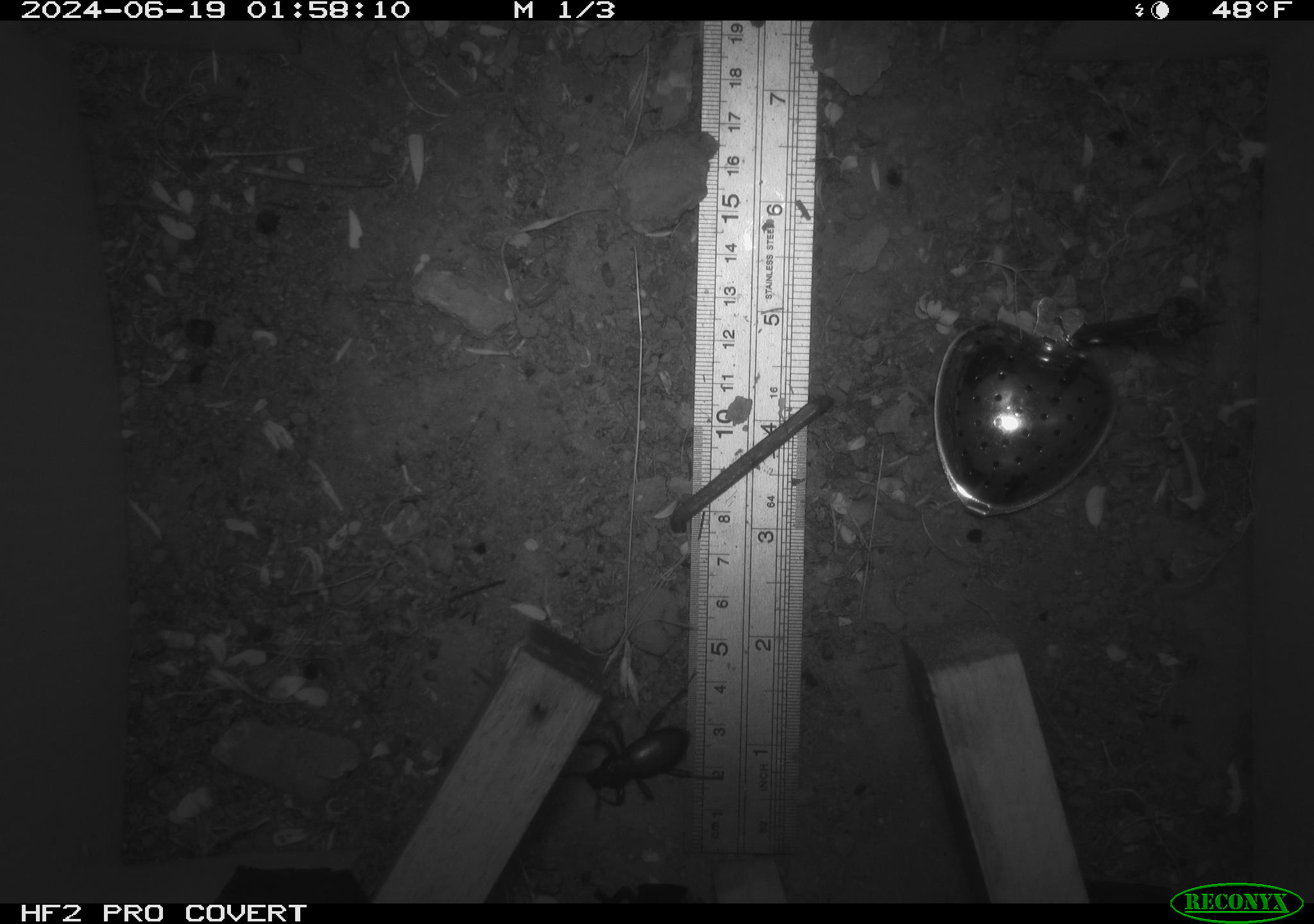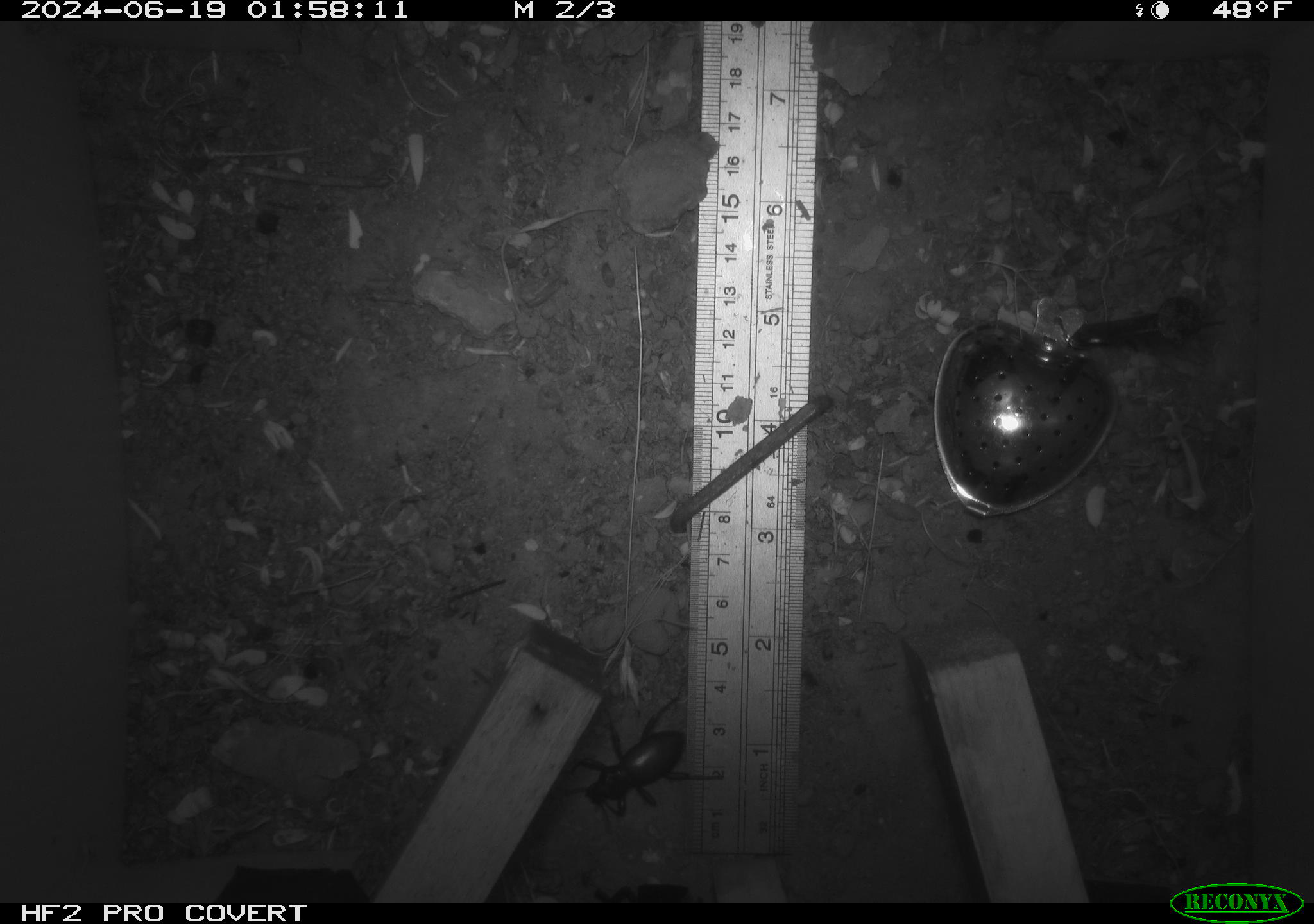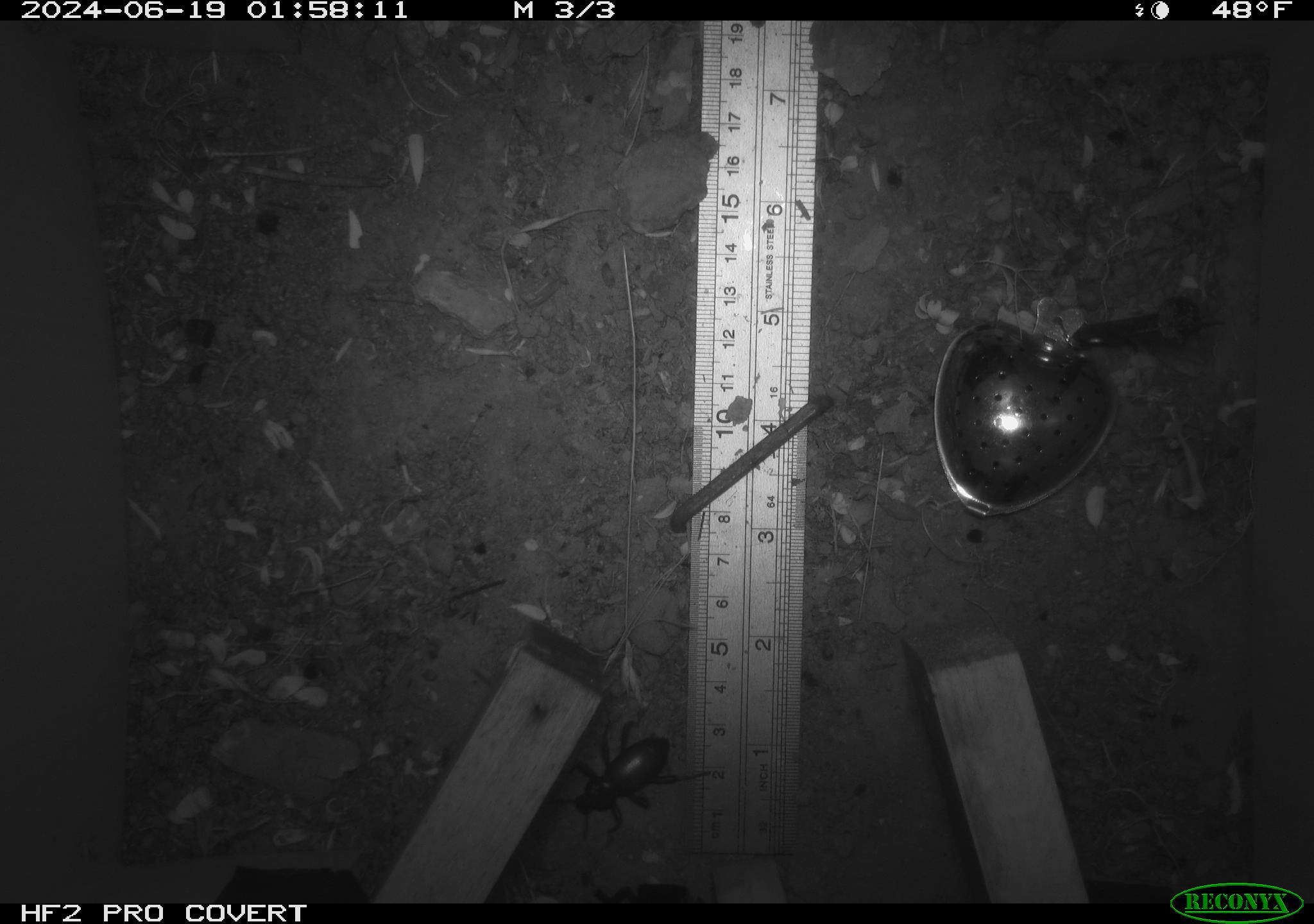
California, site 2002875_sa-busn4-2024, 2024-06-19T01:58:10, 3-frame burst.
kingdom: Animalia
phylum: Arthropoda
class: Insecta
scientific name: Insecta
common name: insect